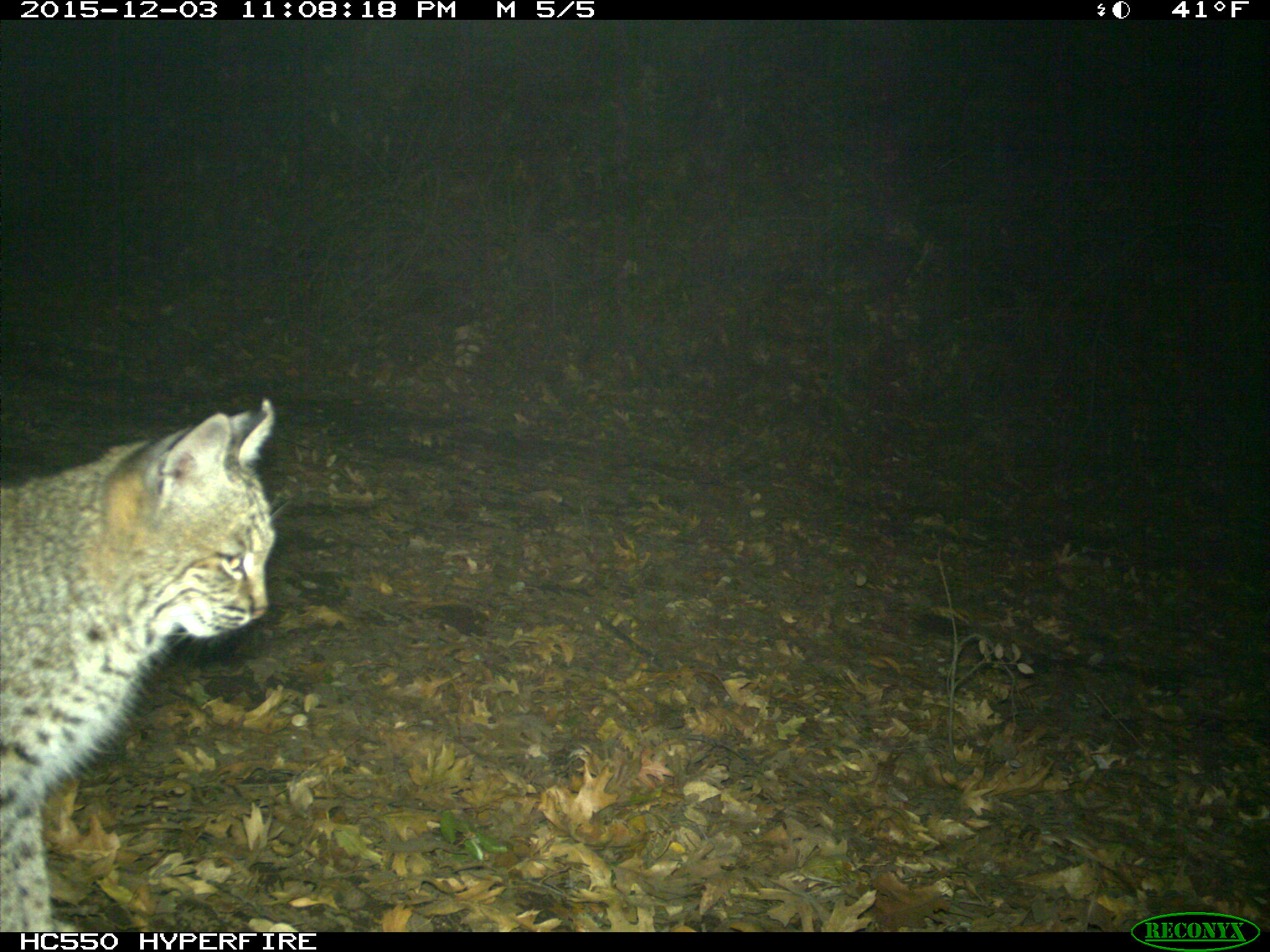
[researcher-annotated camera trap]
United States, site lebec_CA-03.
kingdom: Animalia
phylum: Chordata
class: Mammalia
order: Carnivora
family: Felidae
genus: Lynx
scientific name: Lynx rufus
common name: bobcat